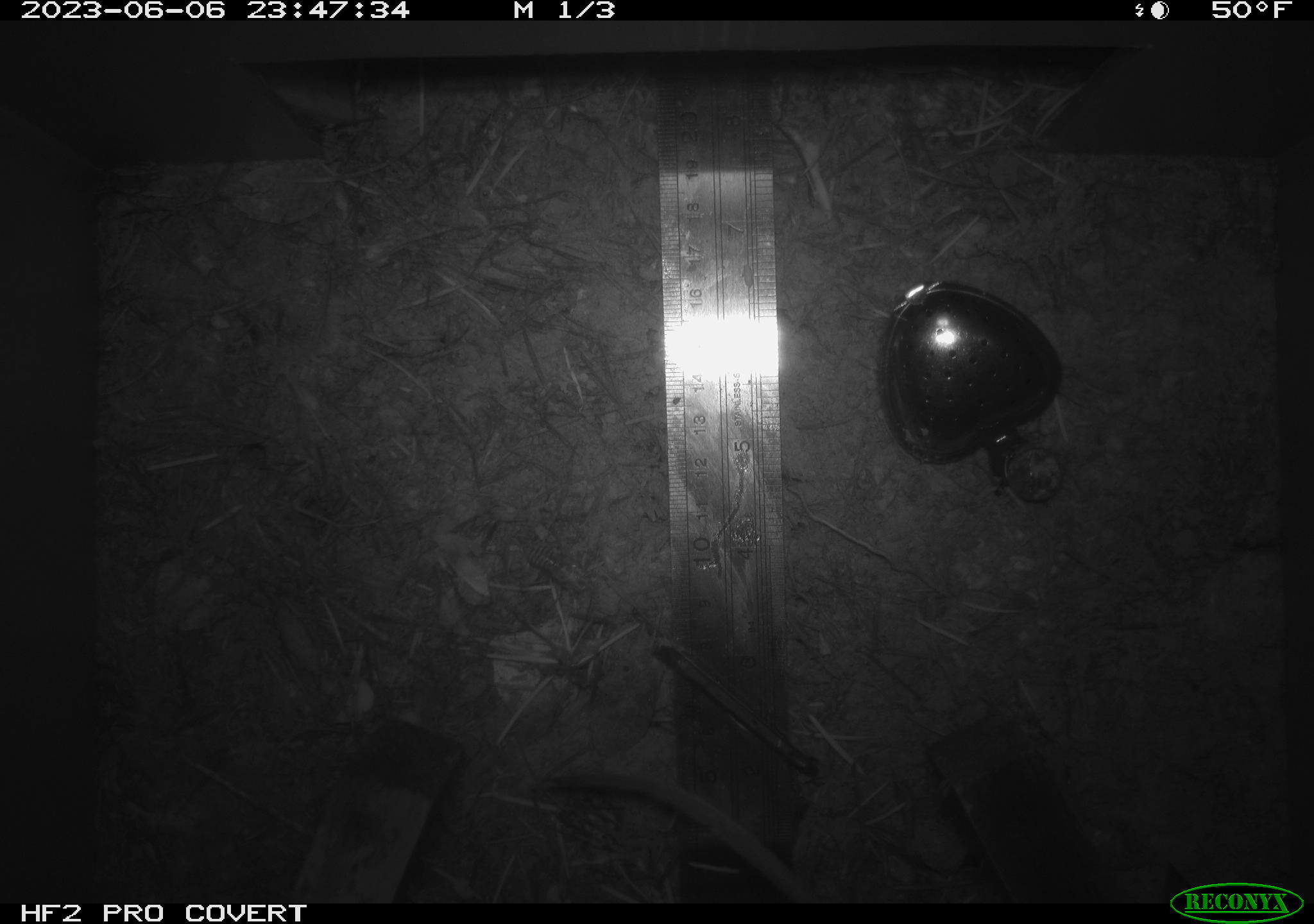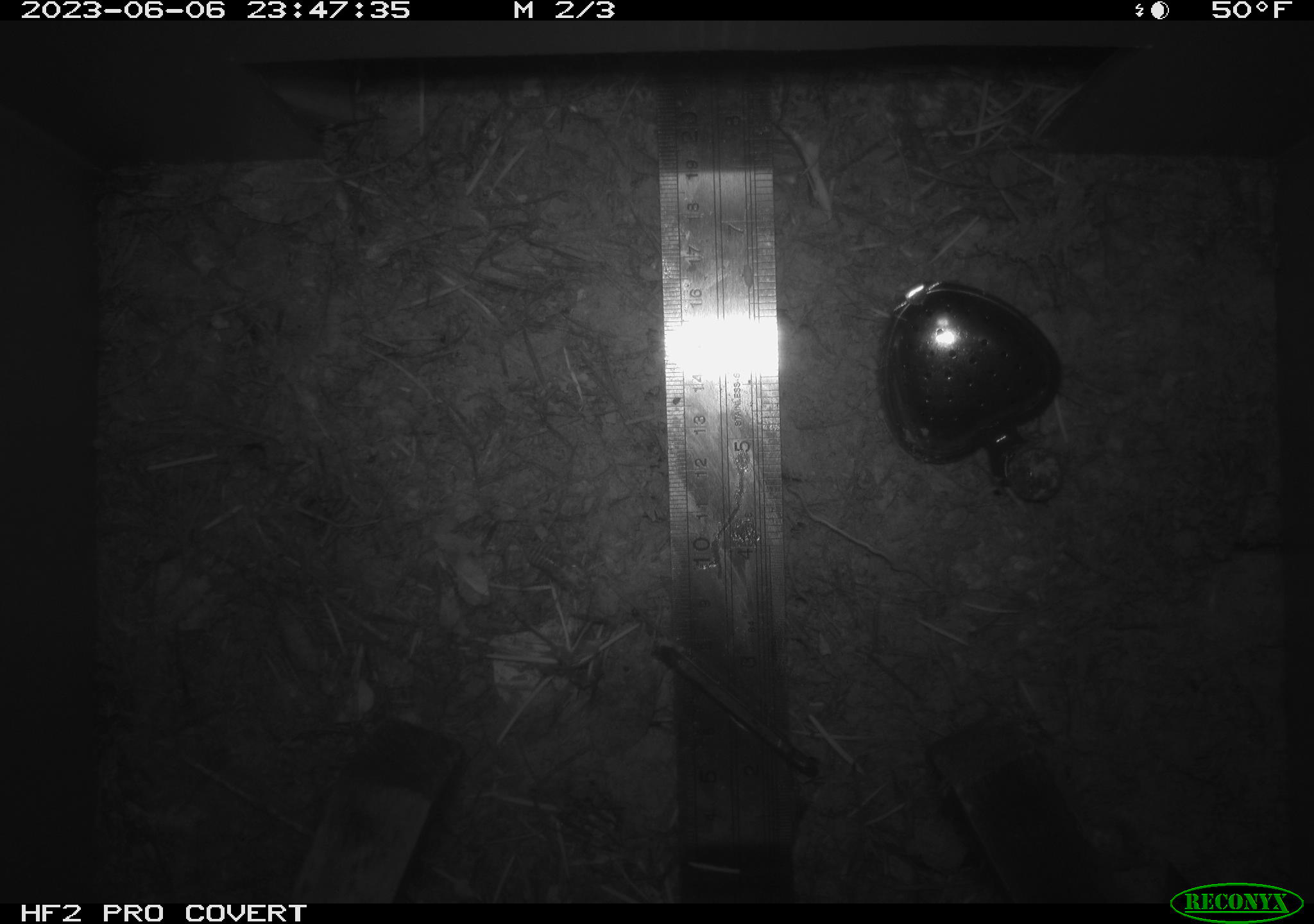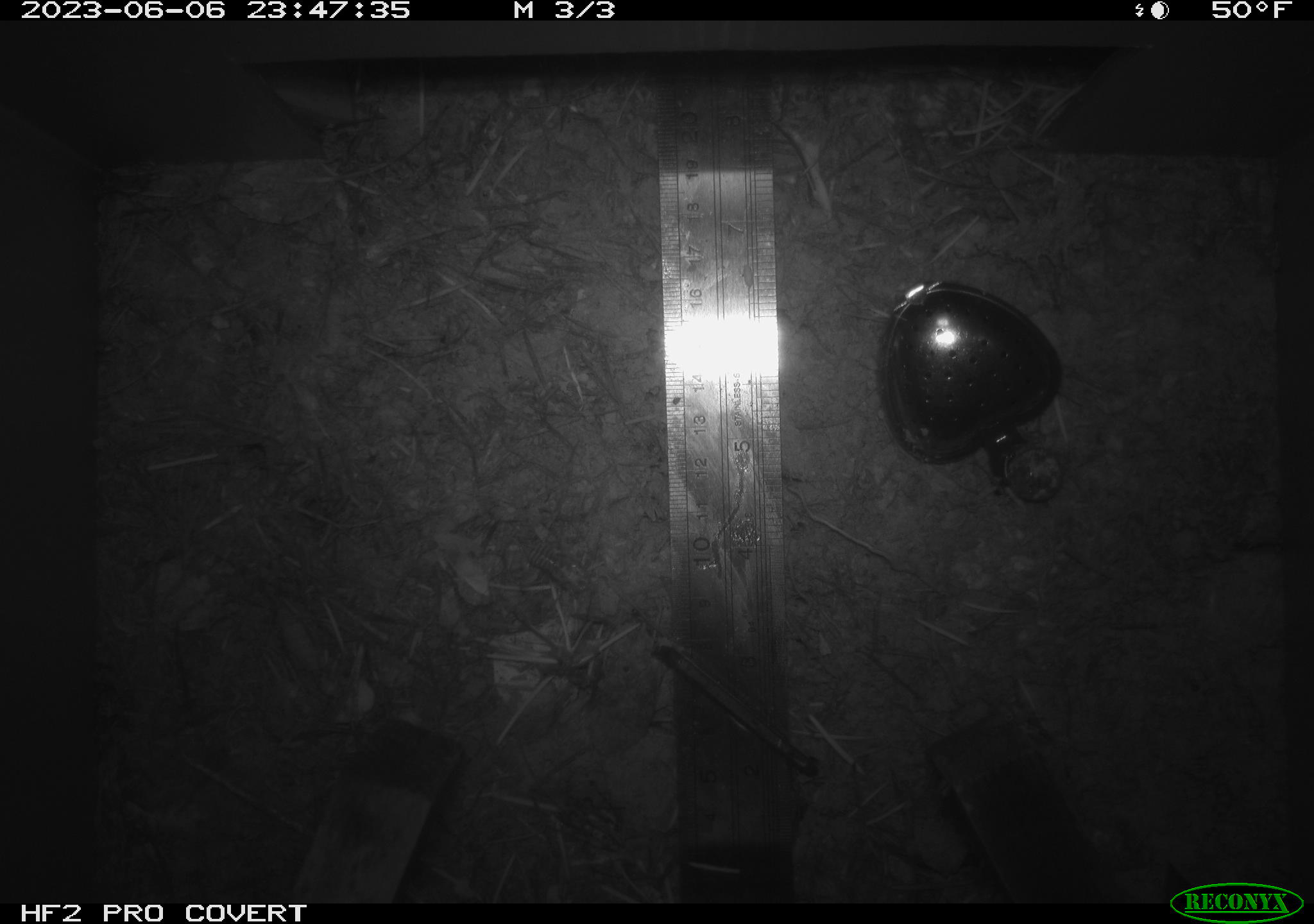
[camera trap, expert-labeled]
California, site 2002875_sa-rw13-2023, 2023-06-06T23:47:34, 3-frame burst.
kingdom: Animalia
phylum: Chordata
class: Mammalia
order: Rodentia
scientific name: Rodentia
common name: mouse species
Mouse species (Rodentia).